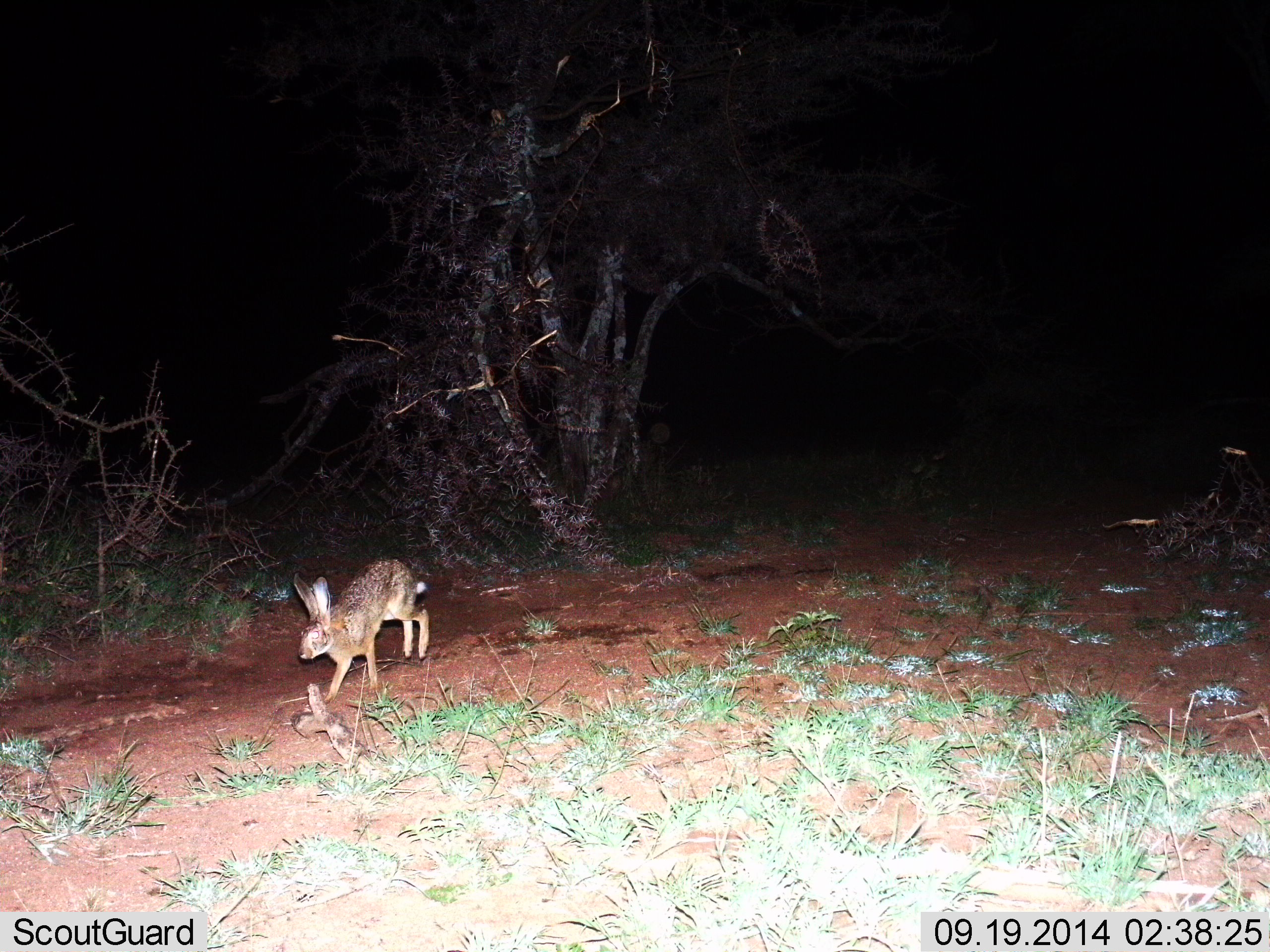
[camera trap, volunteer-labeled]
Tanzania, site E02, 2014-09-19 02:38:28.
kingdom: Animalia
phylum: Chordata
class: Mammalia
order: Lagomorpha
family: Leporidae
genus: Lepus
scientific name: Lepus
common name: hare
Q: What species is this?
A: Hare (Lepus).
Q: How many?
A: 1.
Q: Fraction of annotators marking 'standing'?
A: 0%.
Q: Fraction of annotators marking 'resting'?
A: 0%.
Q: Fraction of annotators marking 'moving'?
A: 100%.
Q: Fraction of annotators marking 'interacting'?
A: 0%.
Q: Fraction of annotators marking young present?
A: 0%.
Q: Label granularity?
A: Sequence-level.